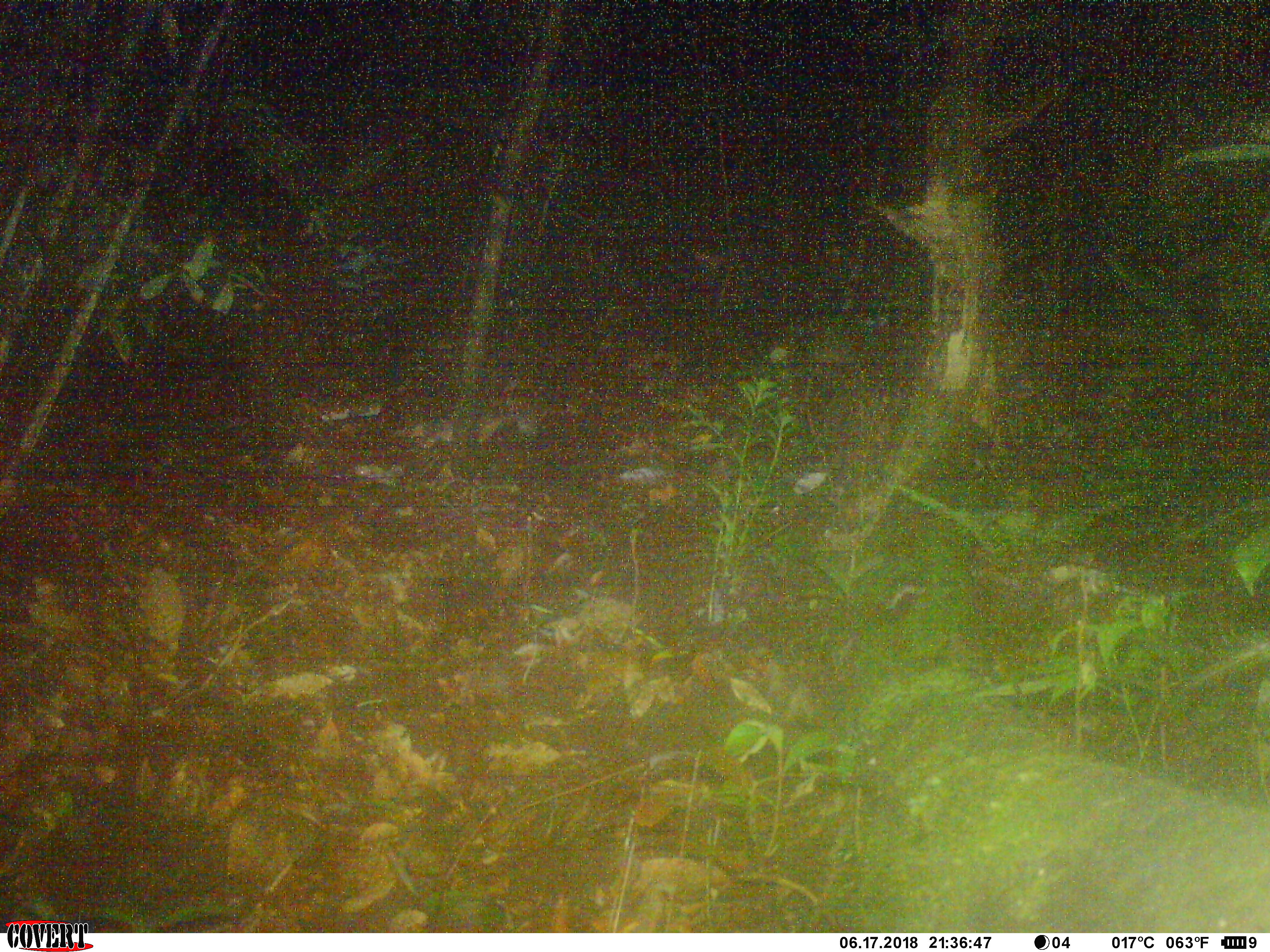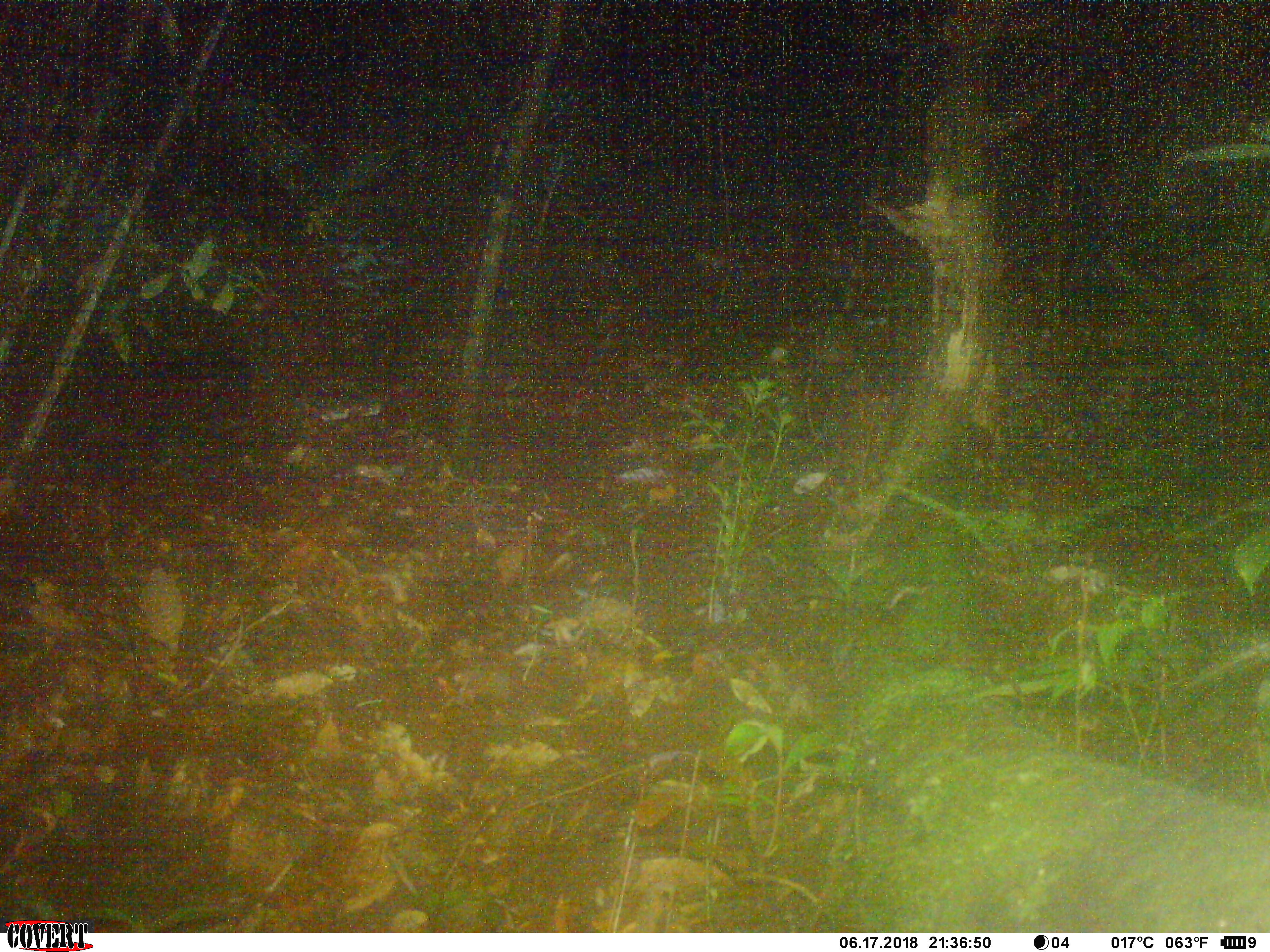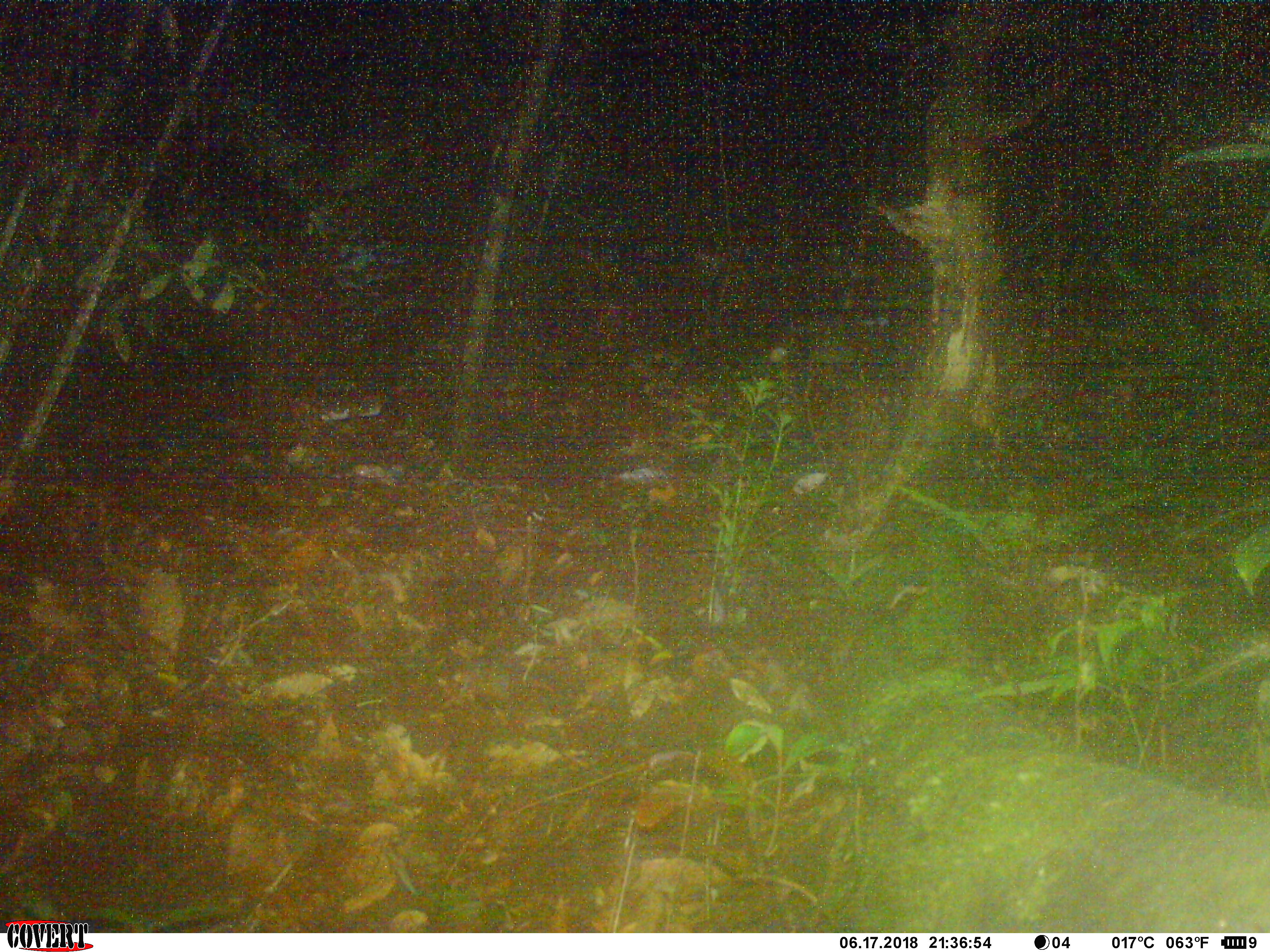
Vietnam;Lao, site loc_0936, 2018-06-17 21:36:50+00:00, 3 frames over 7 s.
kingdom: Animalia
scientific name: Animalia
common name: animal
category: unidentified animal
Unidentified animal (animal) (Animalia). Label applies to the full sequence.